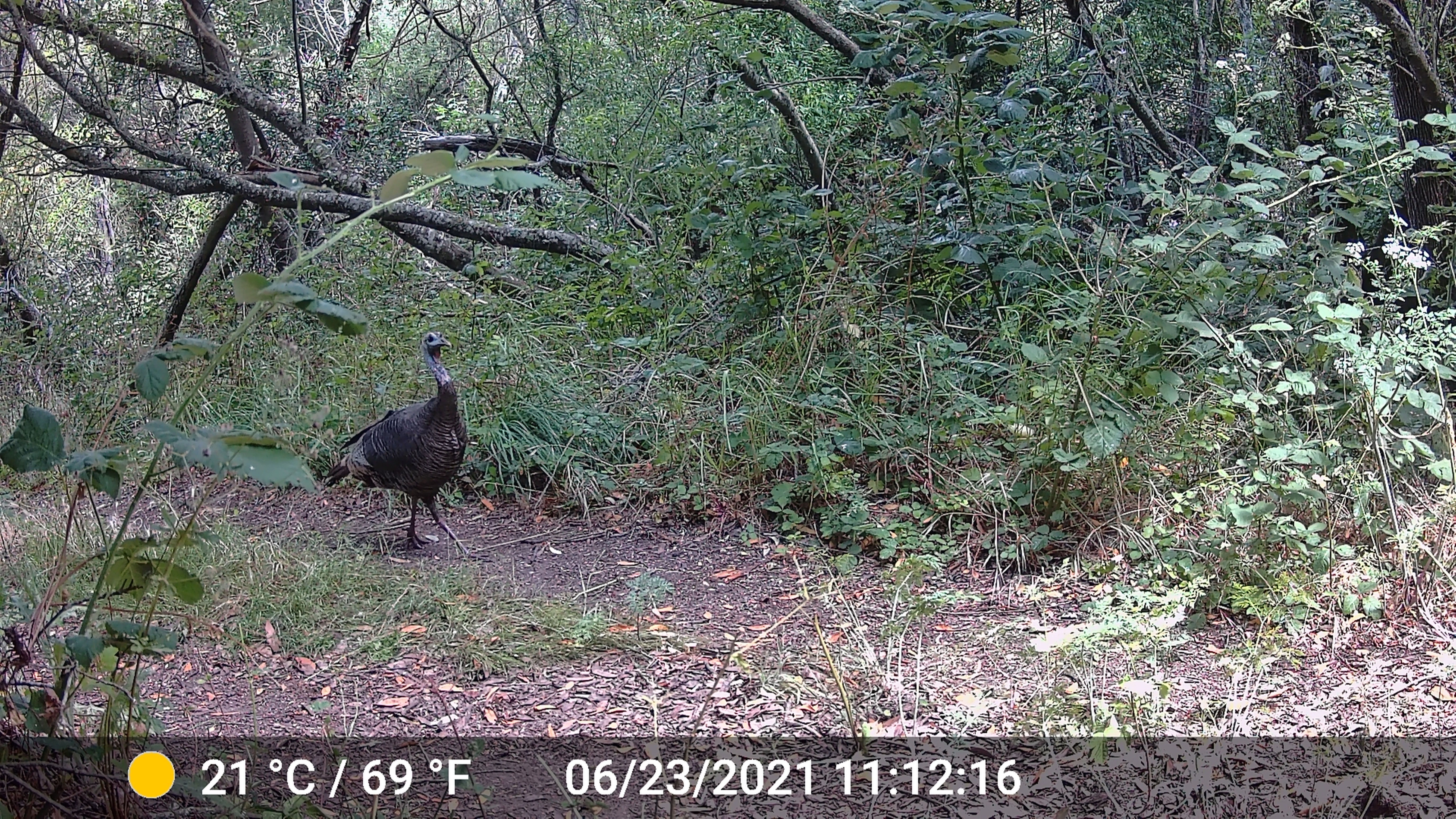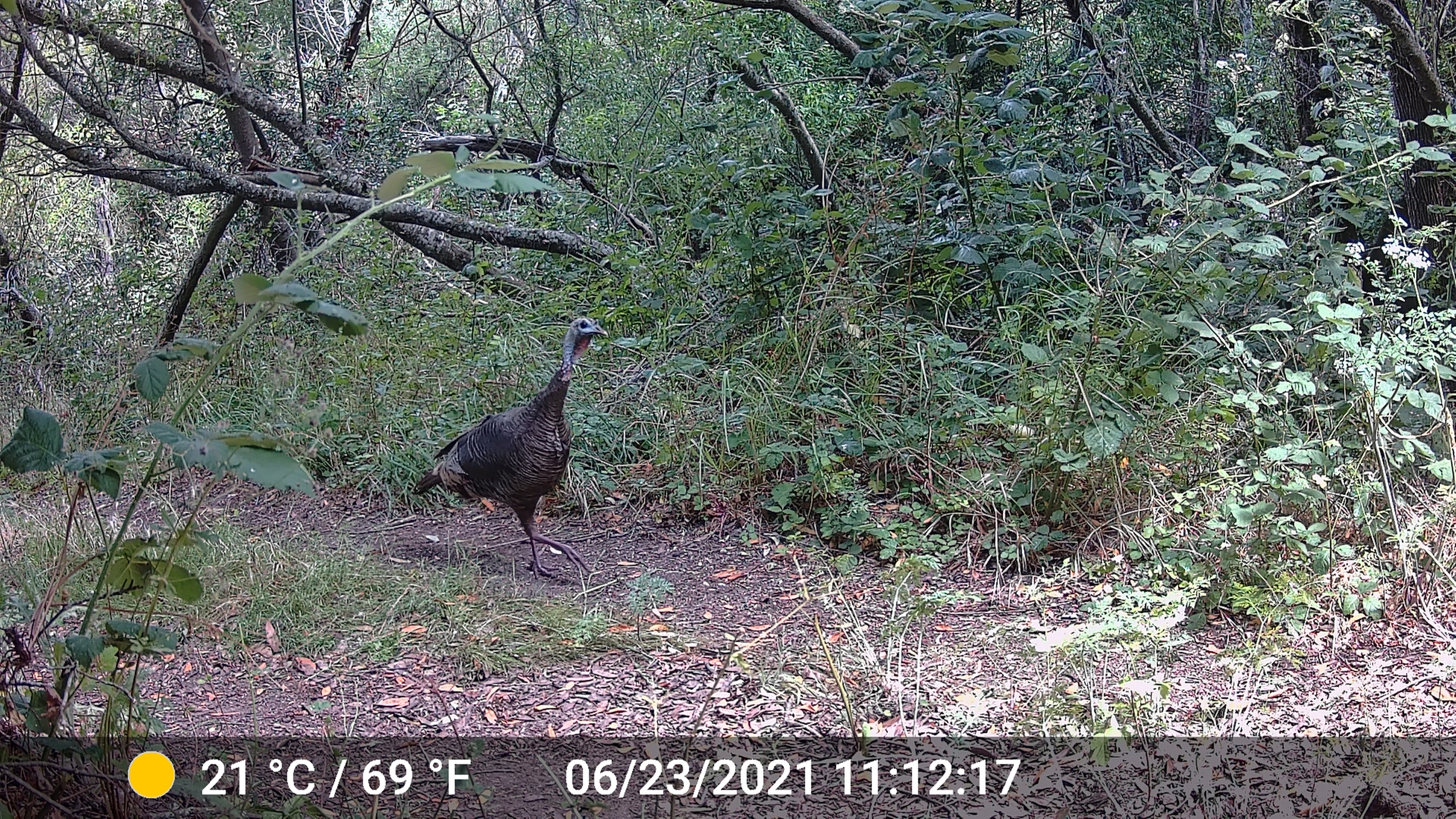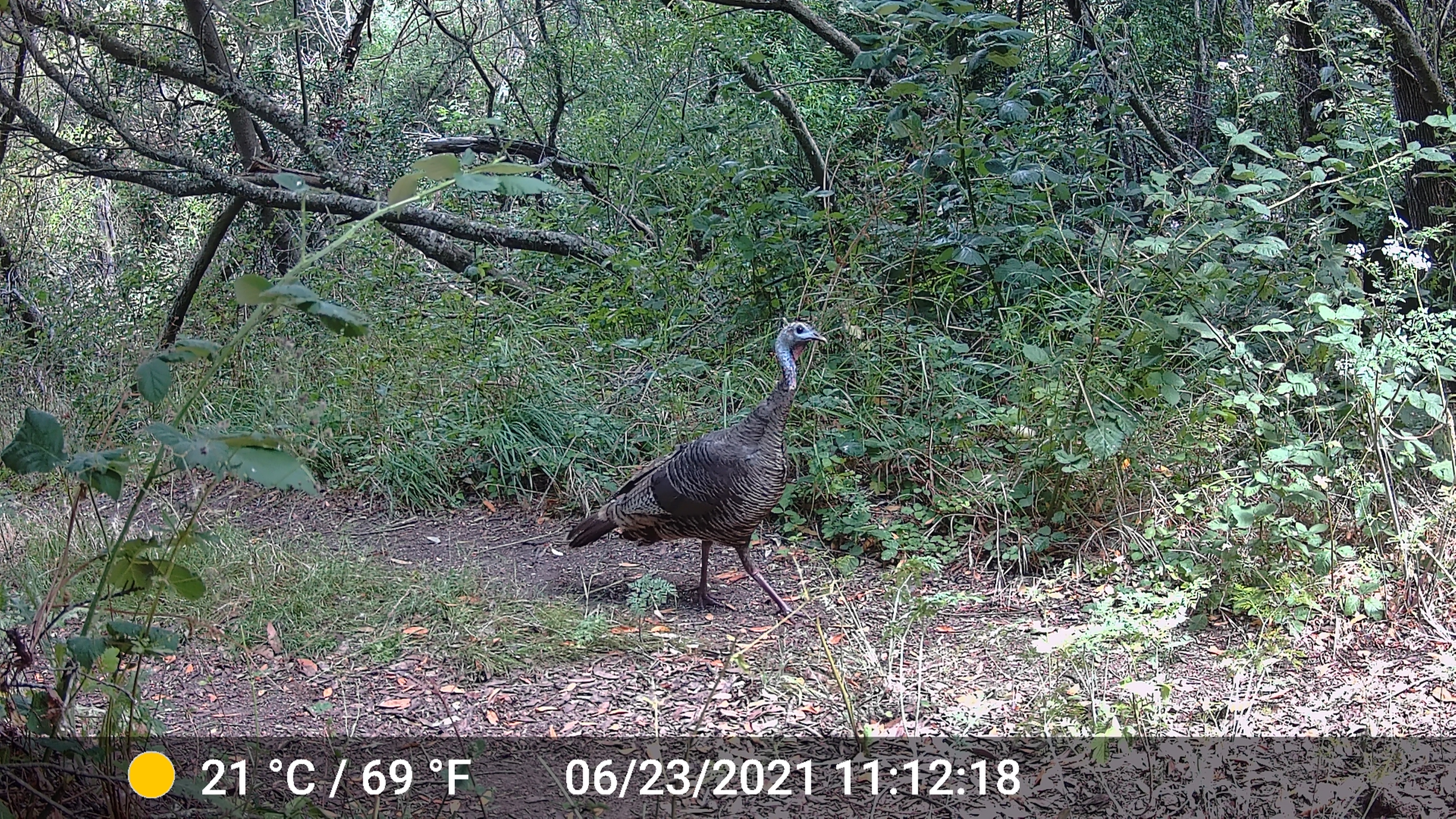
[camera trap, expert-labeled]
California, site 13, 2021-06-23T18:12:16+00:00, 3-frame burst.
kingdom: Animalia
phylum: Chordata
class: Aves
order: Galliformes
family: Phasianidae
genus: Meleagris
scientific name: Meleagris gallopavo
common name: turkey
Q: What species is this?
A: Turkey (Meleagris gallopavo).